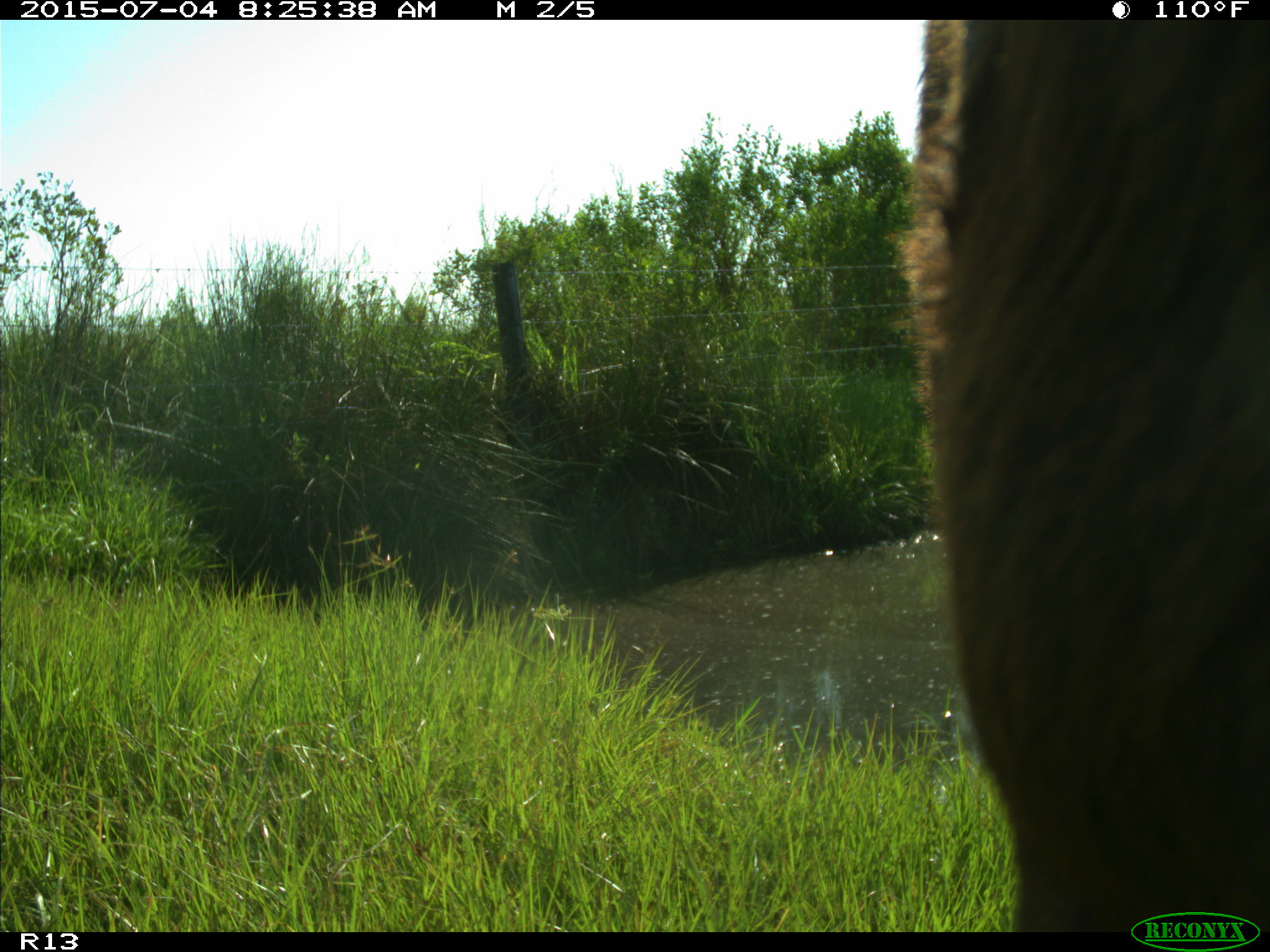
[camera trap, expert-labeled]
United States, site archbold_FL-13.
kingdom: Animalia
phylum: Chordata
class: Mammalia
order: Artiodactyla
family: Bovidae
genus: Bos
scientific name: Bos taurus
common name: domestic cow